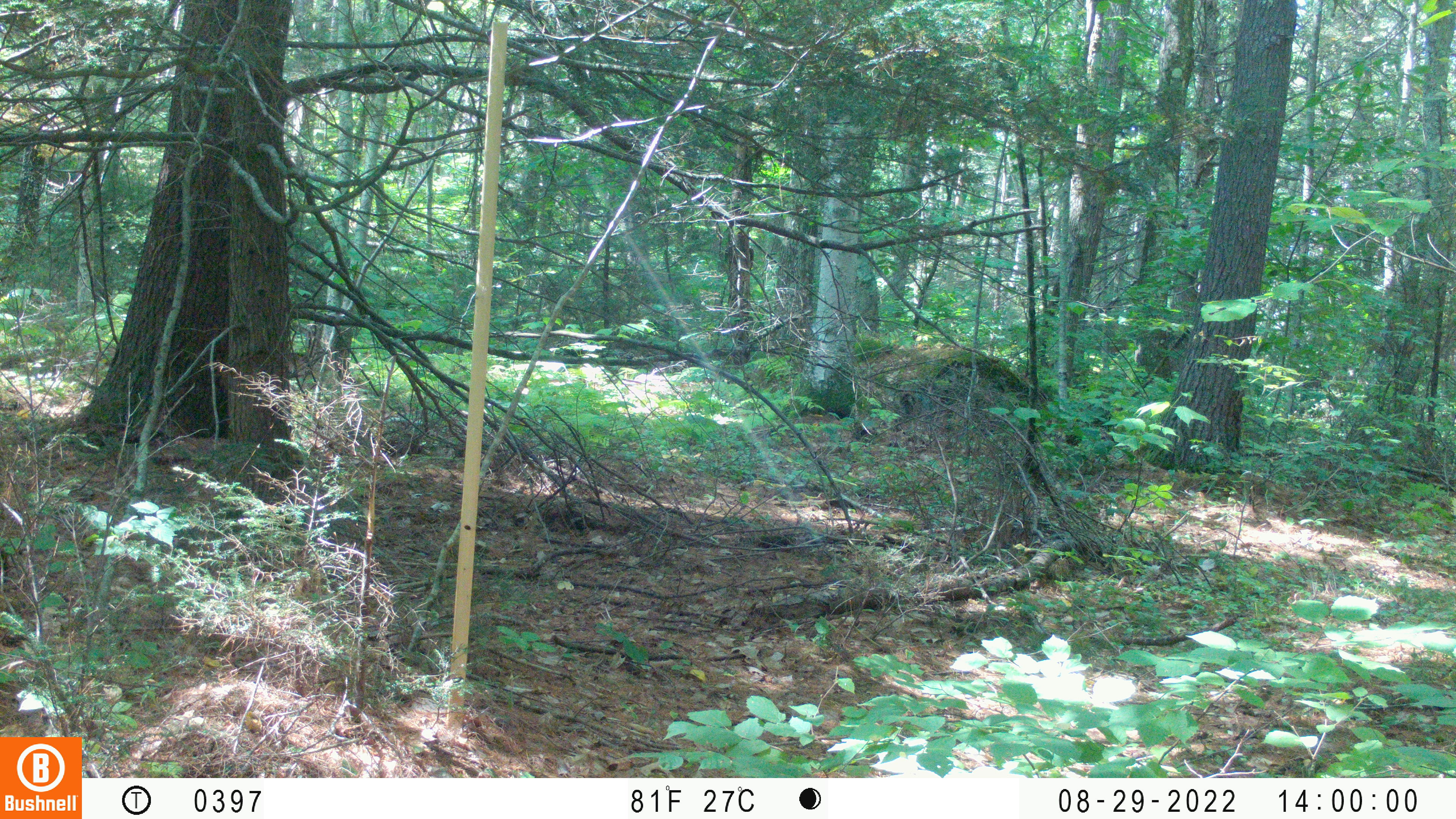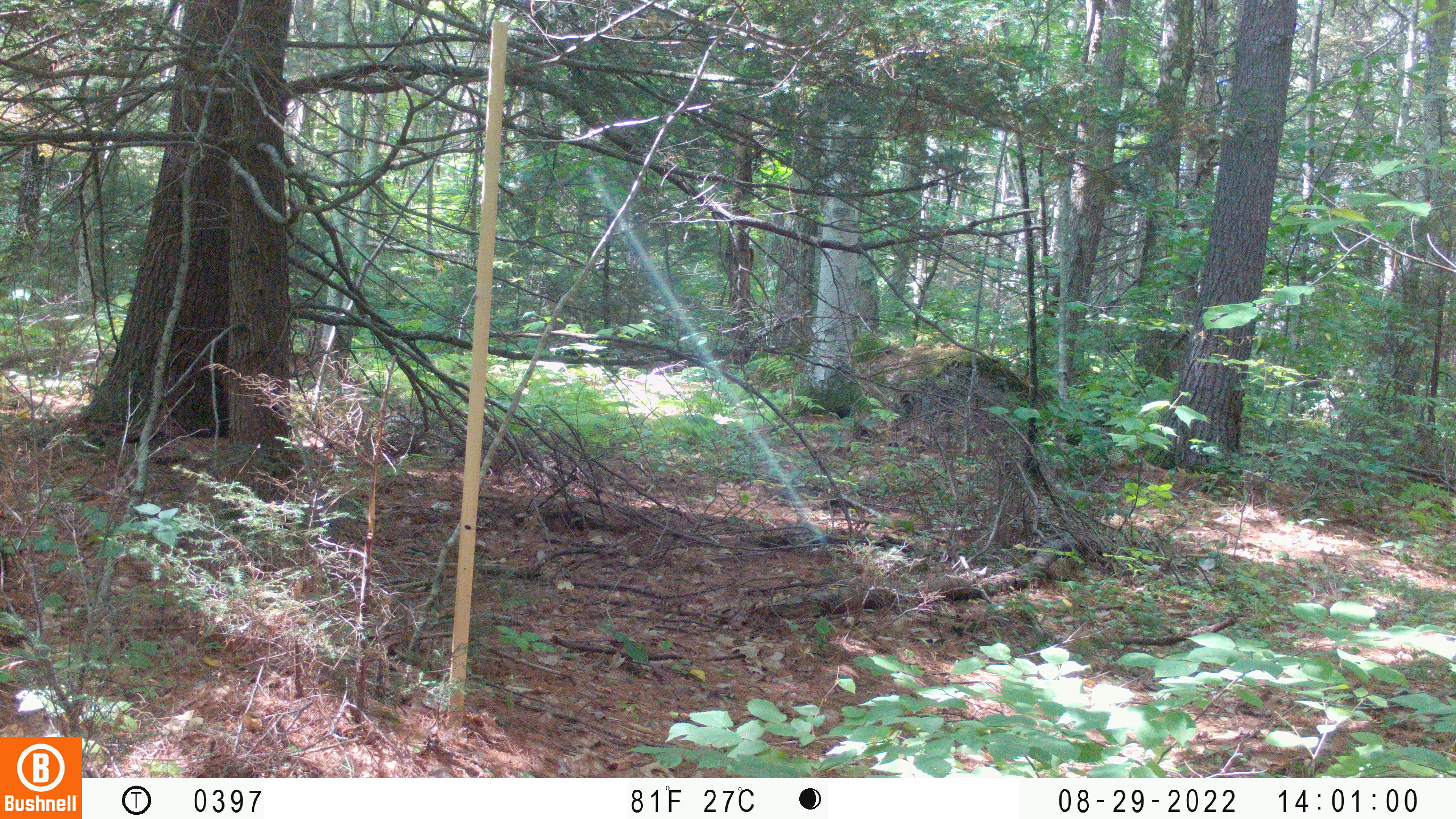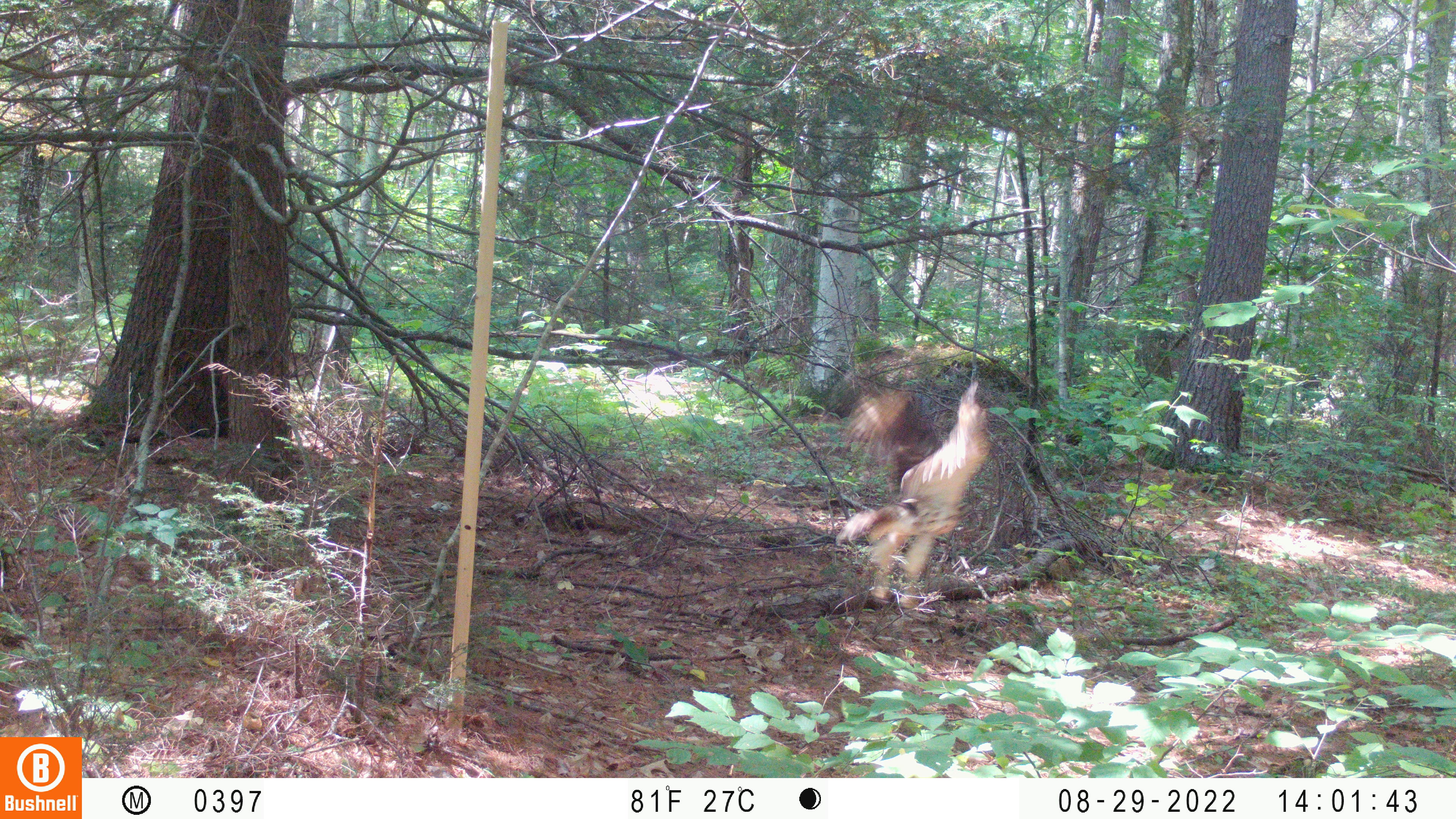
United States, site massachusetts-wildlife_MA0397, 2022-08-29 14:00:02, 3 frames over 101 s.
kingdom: Animalia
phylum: Chordata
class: Aves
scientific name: Aves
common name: bird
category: bird sp.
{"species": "bird sp. (bird) (Aves)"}